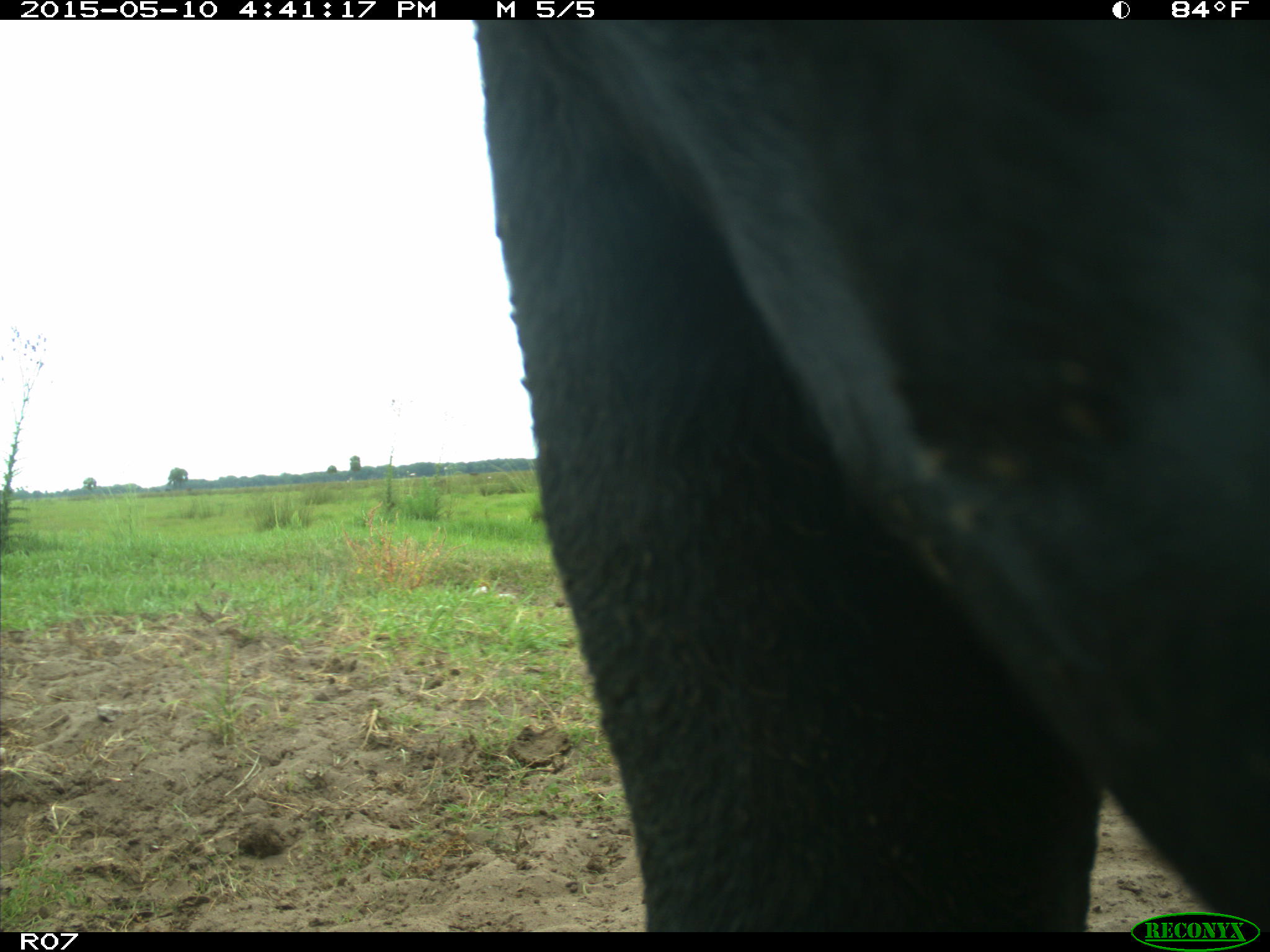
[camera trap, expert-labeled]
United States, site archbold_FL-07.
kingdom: Animalia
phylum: Chordata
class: Mammalia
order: Artiodactyla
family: Bovidae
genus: Bos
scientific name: Bos taurus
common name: domestic cow